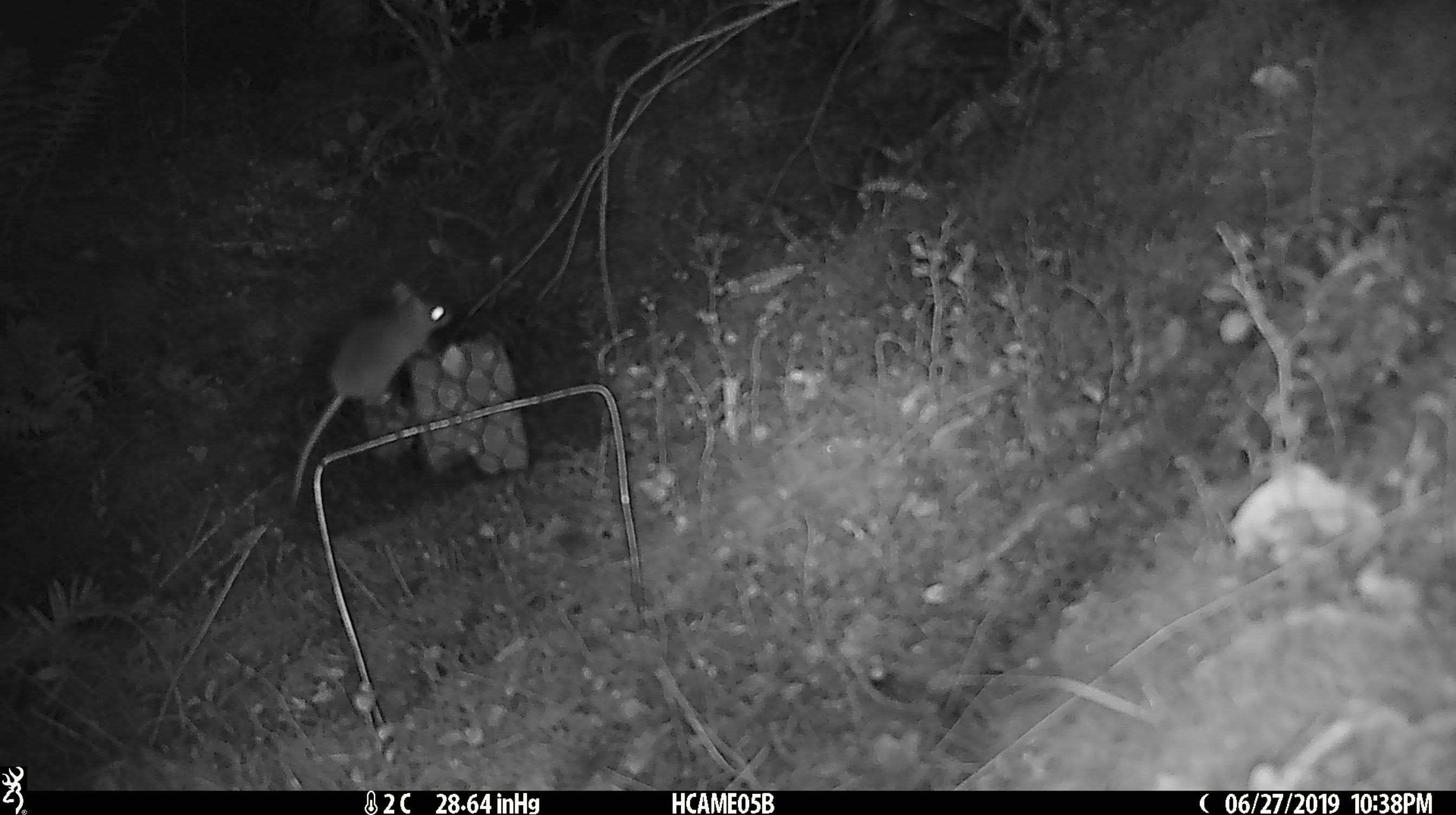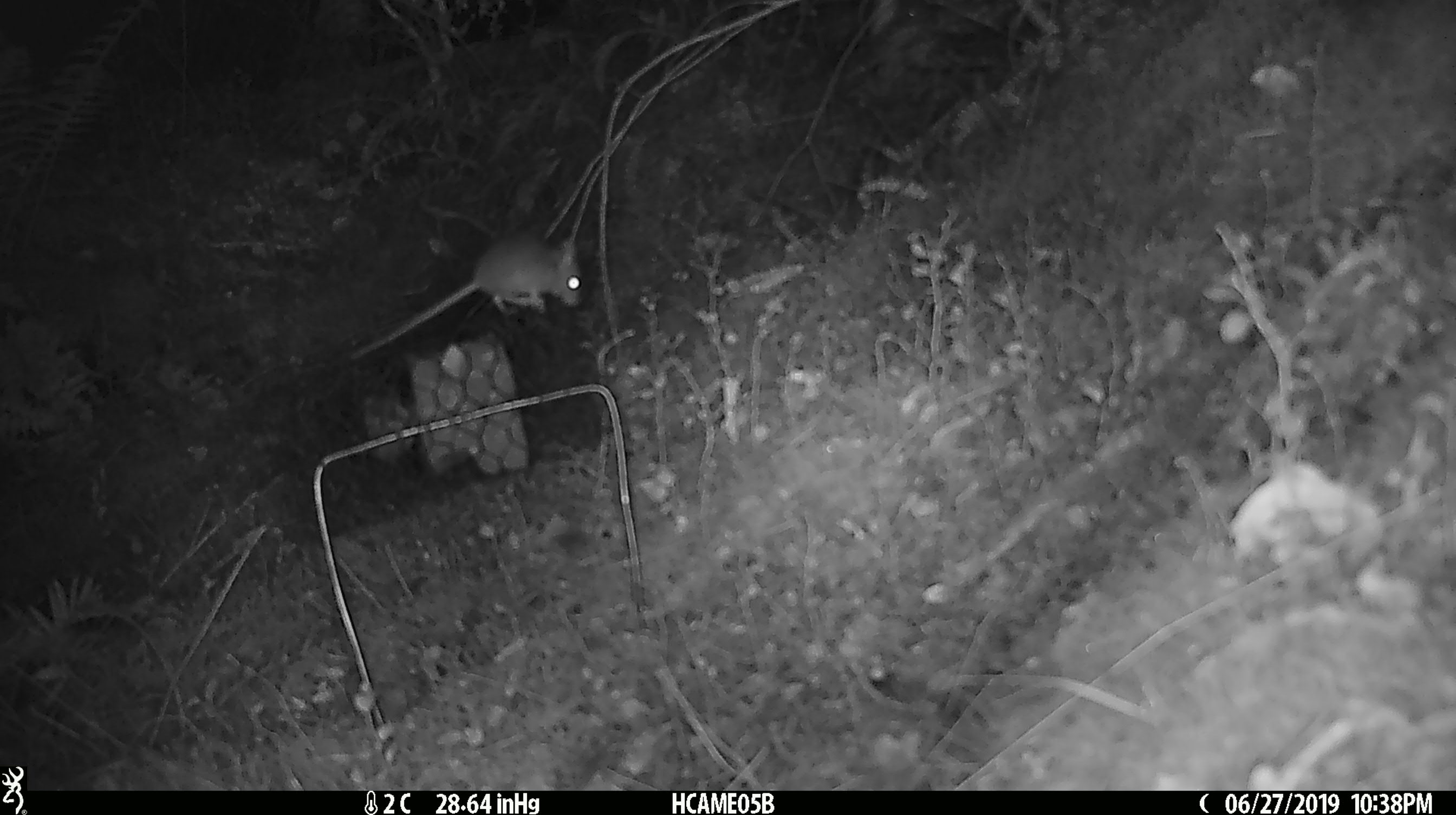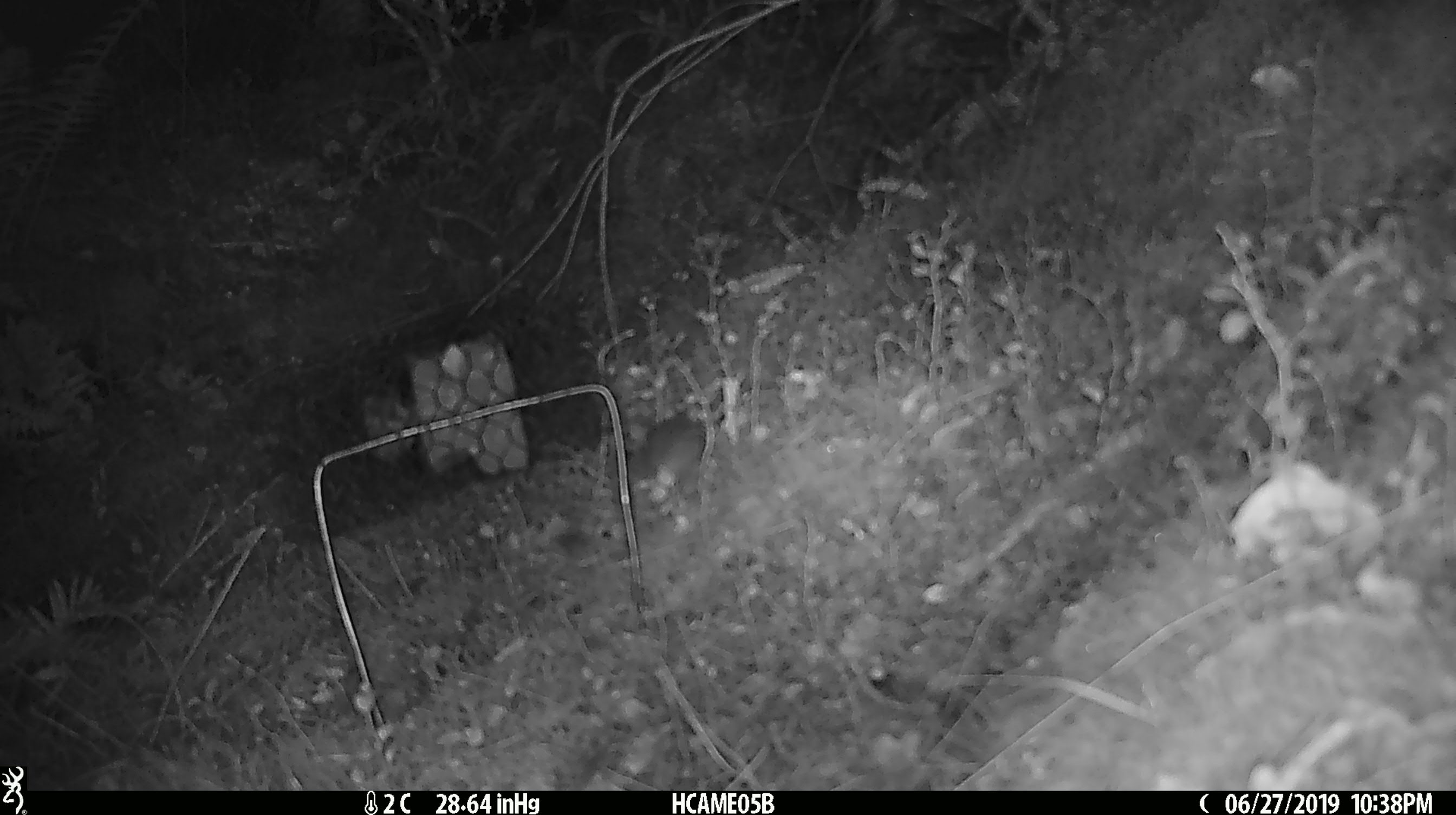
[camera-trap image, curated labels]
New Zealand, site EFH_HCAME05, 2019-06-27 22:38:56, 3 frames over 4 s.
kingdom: Animalia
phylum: Chordata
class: Mammalia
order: Rodentia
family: Muridae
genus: Mus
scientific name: Mus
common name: mouse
Mouse (Mus).